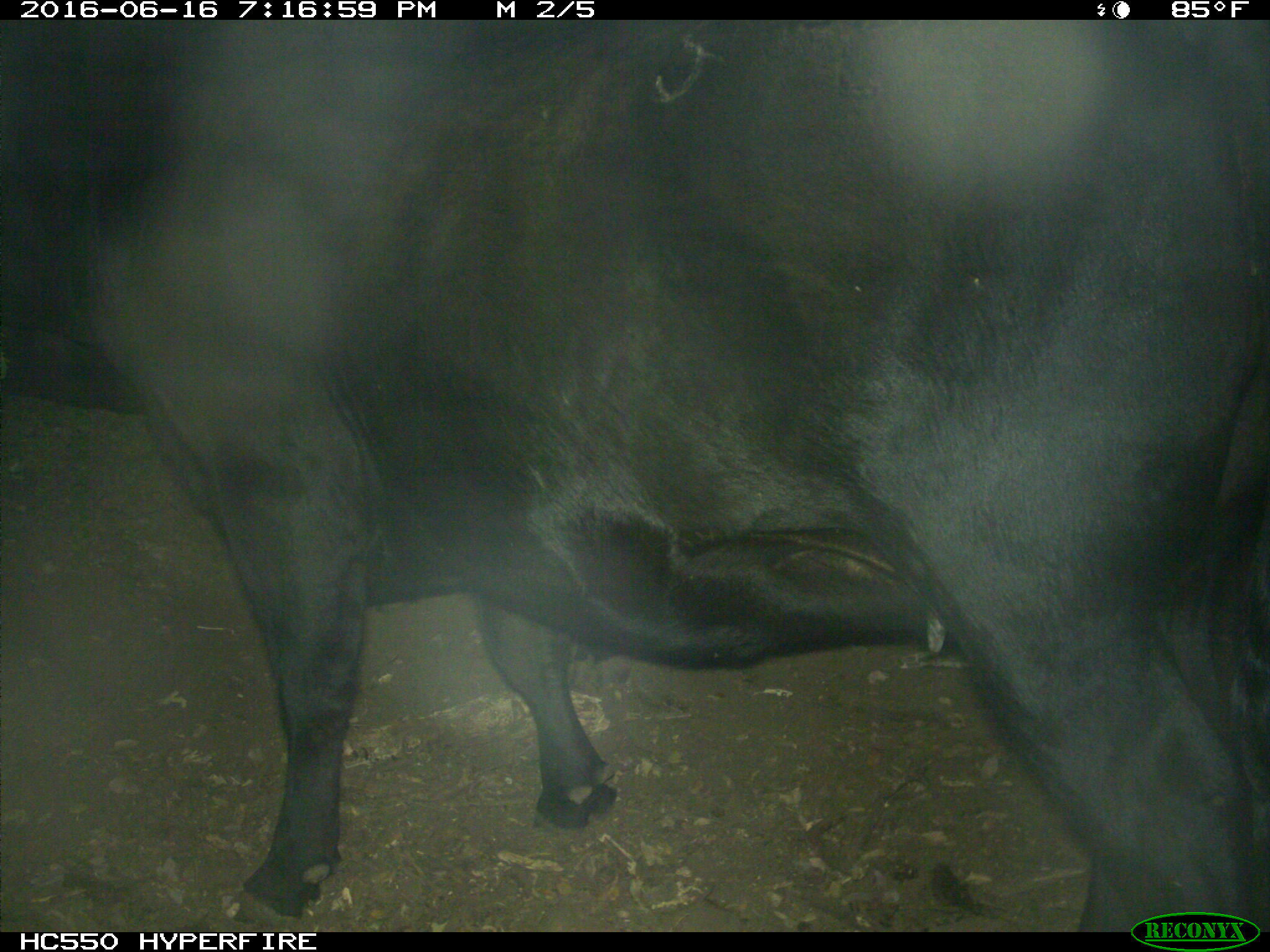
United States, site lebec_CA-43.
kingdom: Animalia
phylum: Chordata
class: Mammalia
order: Artiodactyla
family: Bovidae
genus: Bos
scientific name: Bos taurus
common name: domestic cow